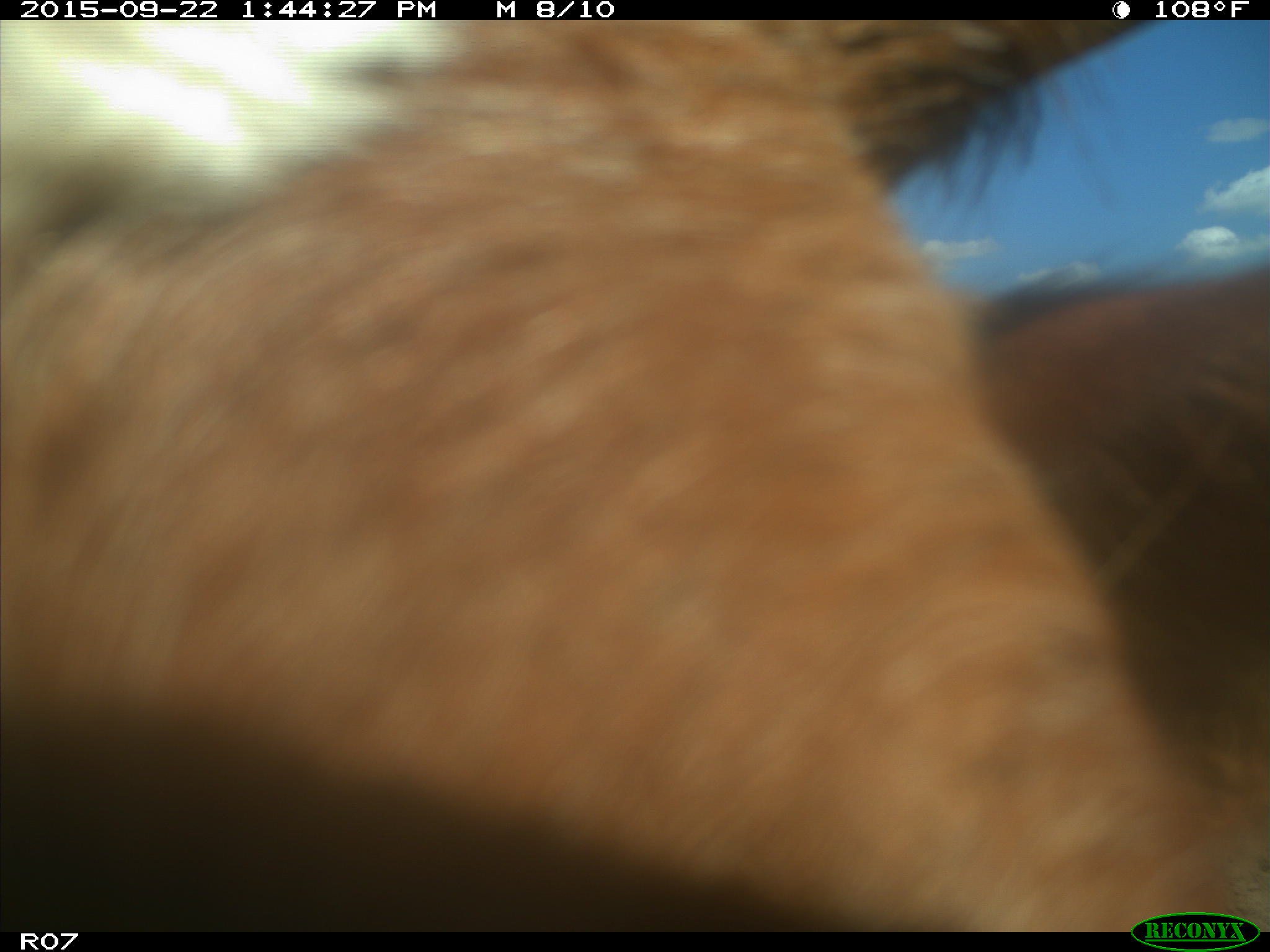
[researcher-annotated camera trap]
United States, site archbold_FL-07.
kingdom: Animalia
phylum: Chordata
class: Mammalia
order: Artiodactyla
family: Bovidae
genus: Bos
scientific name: Bos taurus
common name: domestic cow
Bos taurus (domestic cow).